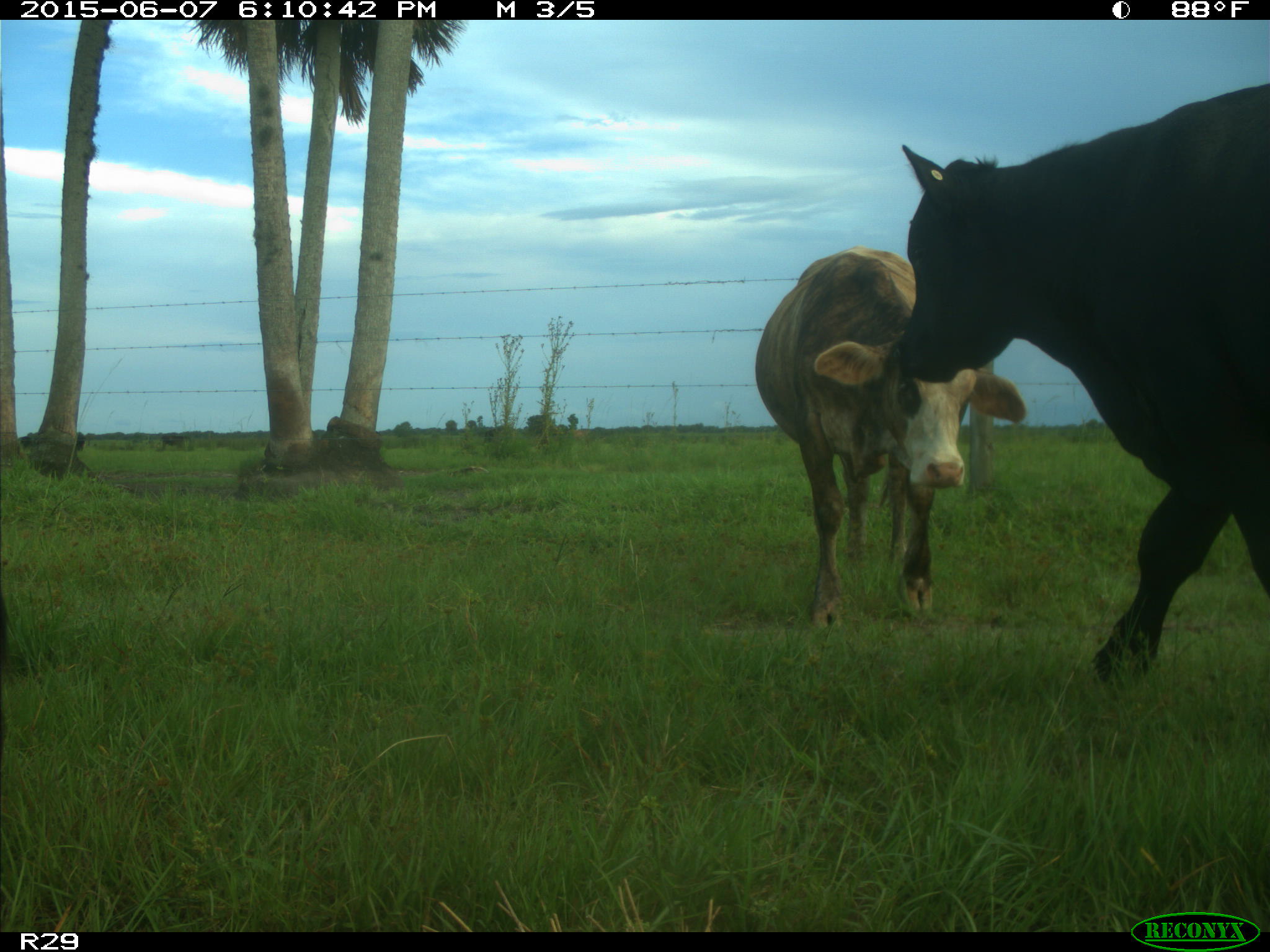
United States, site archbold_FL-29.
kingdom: Animalia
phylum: Chordata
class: Mammalia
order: Artiodactyla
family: Bovidae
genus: Bos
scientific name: Bos taurus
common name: domestic cow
Bos taurus (domestic cow).